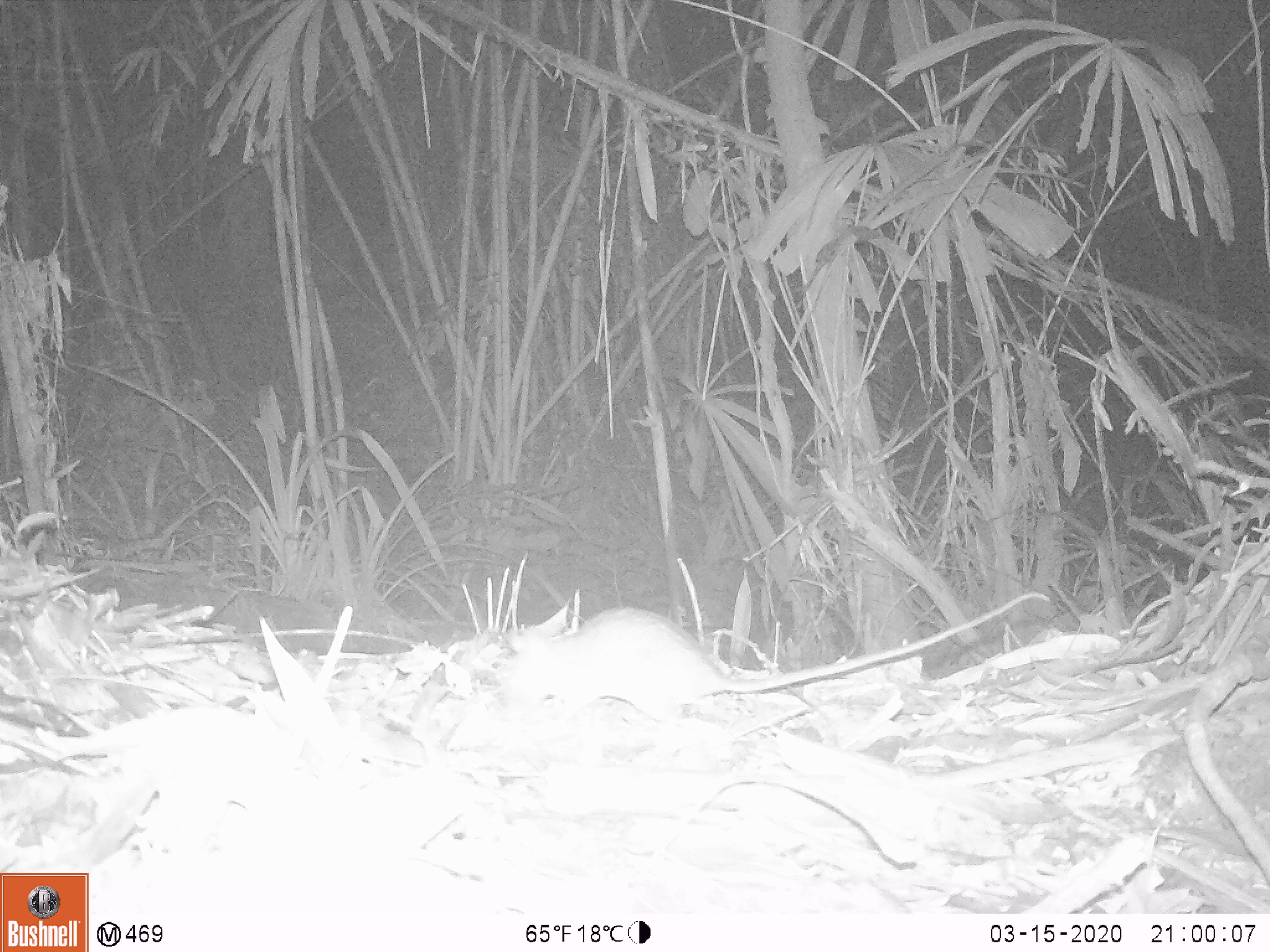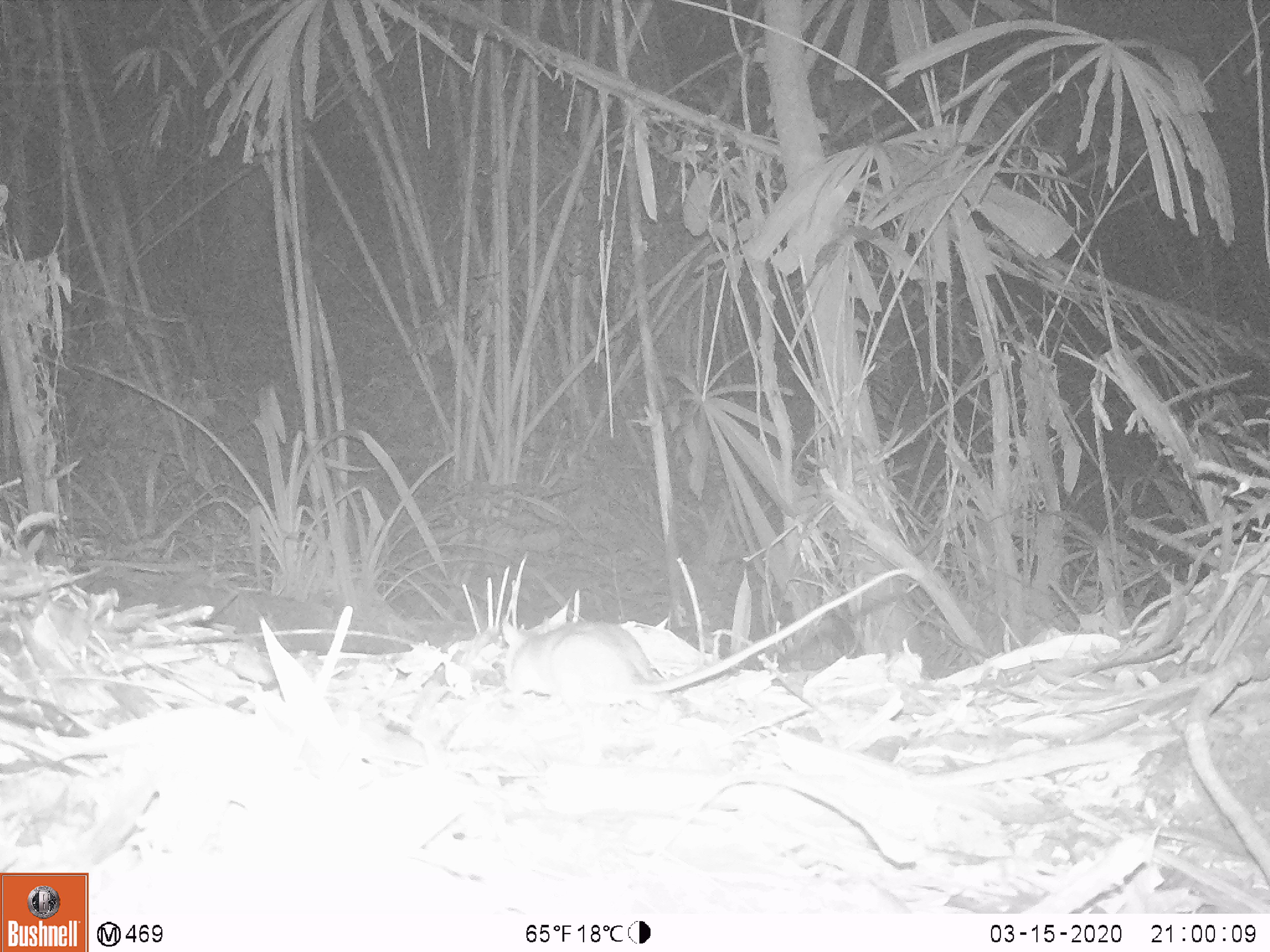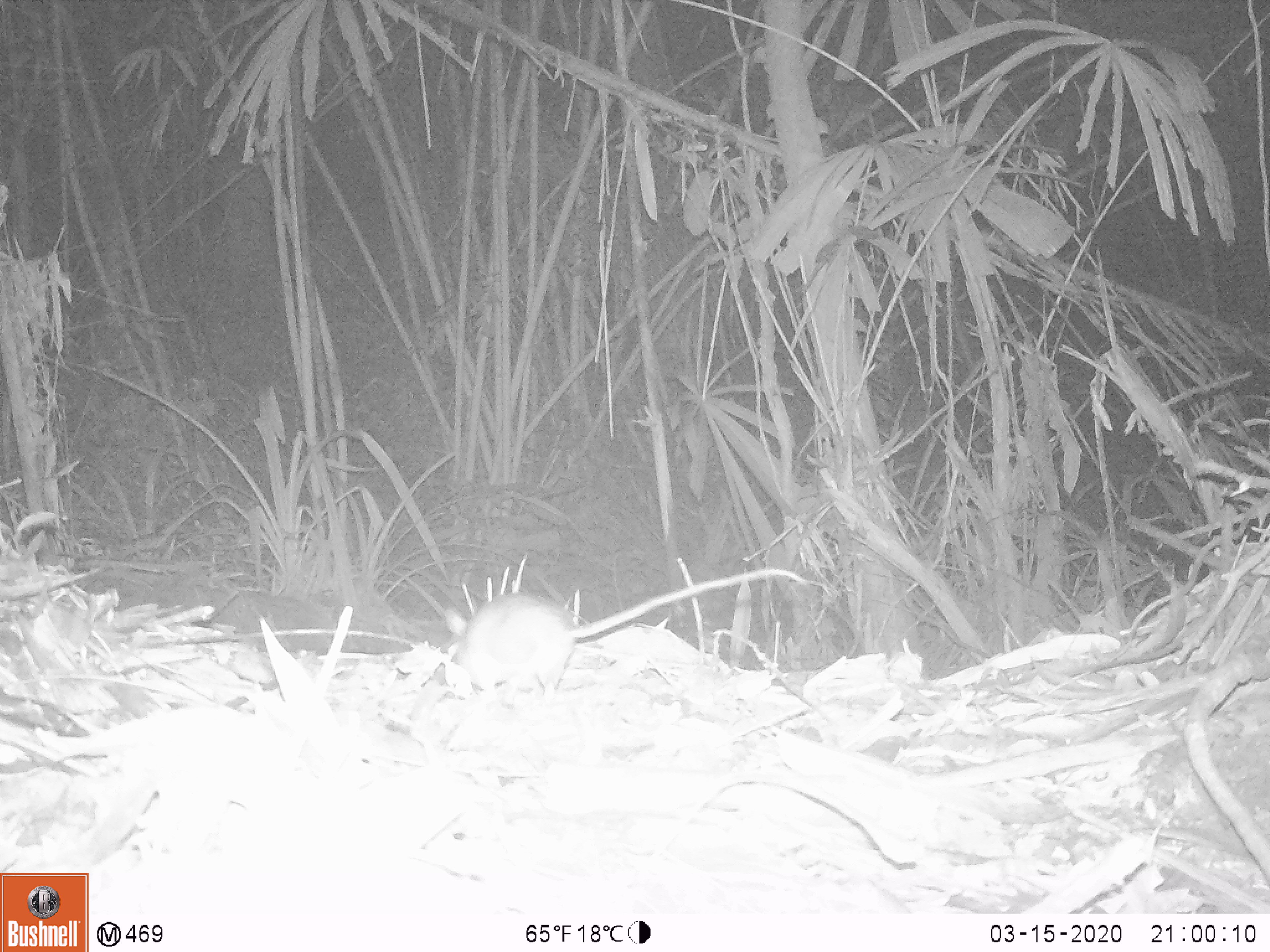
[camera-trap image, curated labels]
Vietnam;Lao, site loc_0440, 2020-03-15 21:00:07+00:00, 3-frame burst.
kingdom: Animalia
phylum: Chordata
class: Mammalia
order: Rodentia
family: Muridae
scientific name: Muridae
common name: old-world mice and rats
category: unidentified murid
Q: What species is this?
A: Unidentified murid (old-world mice and rats) (Muridae).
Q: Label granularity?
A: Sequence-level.